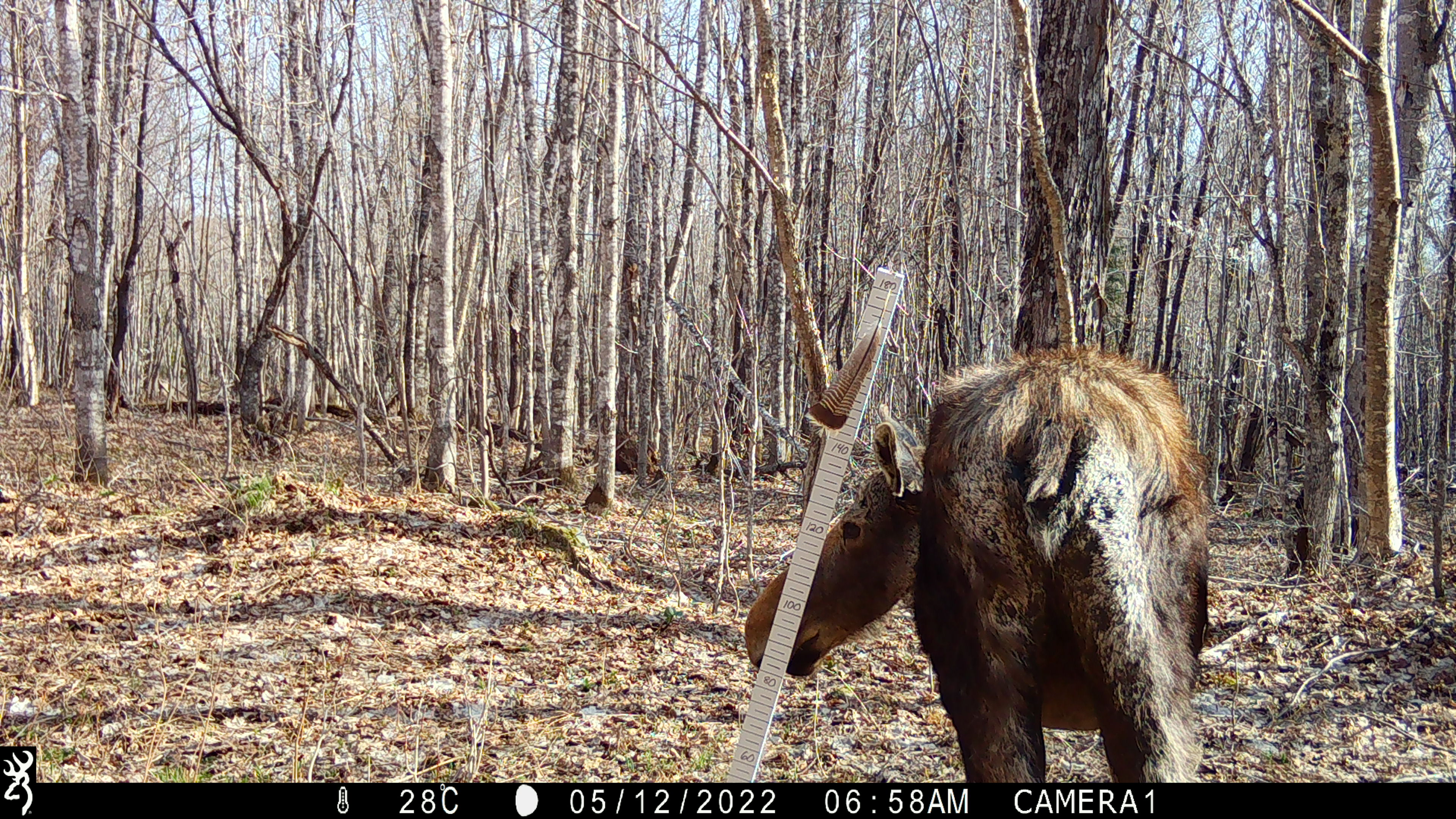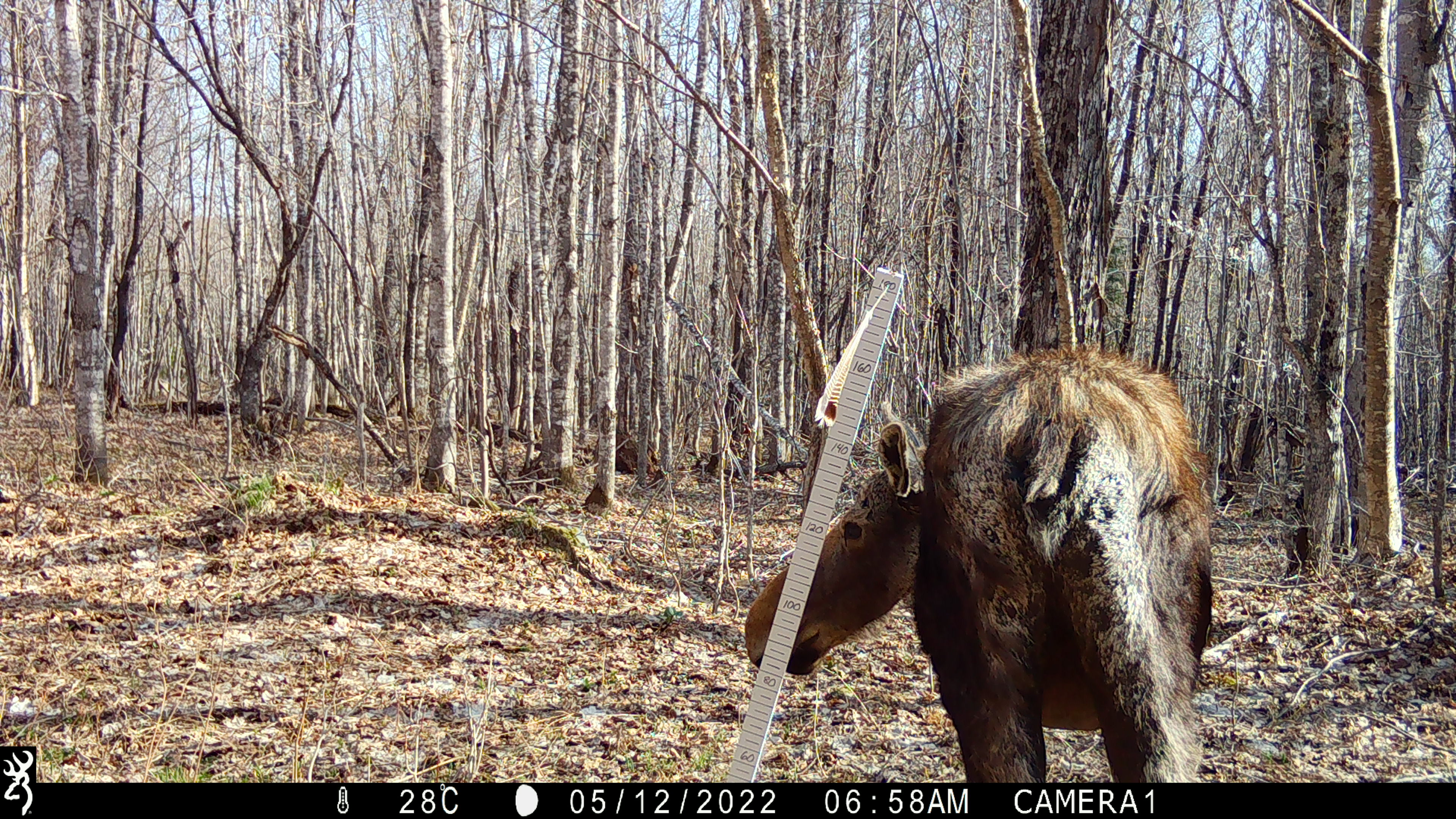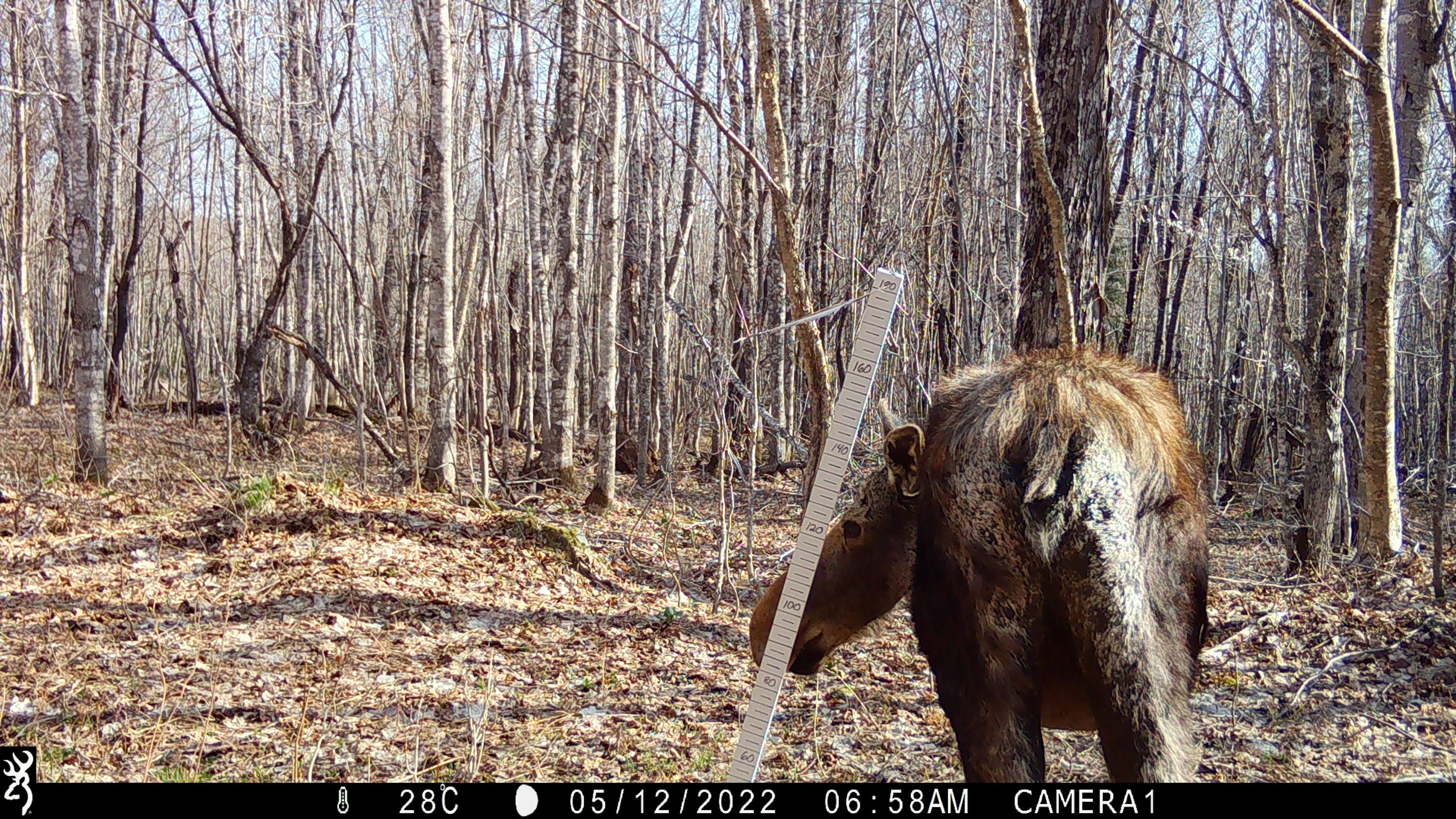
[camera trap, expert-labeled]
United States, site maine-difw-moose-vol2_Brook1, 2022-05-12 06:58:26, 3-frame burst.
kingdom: Animalia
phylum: Chordata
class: Mammalia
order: Artiodactyla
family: Cervidae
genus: Alces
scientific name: Alces alces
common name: moose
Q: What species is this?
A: Moose (Alces alces).